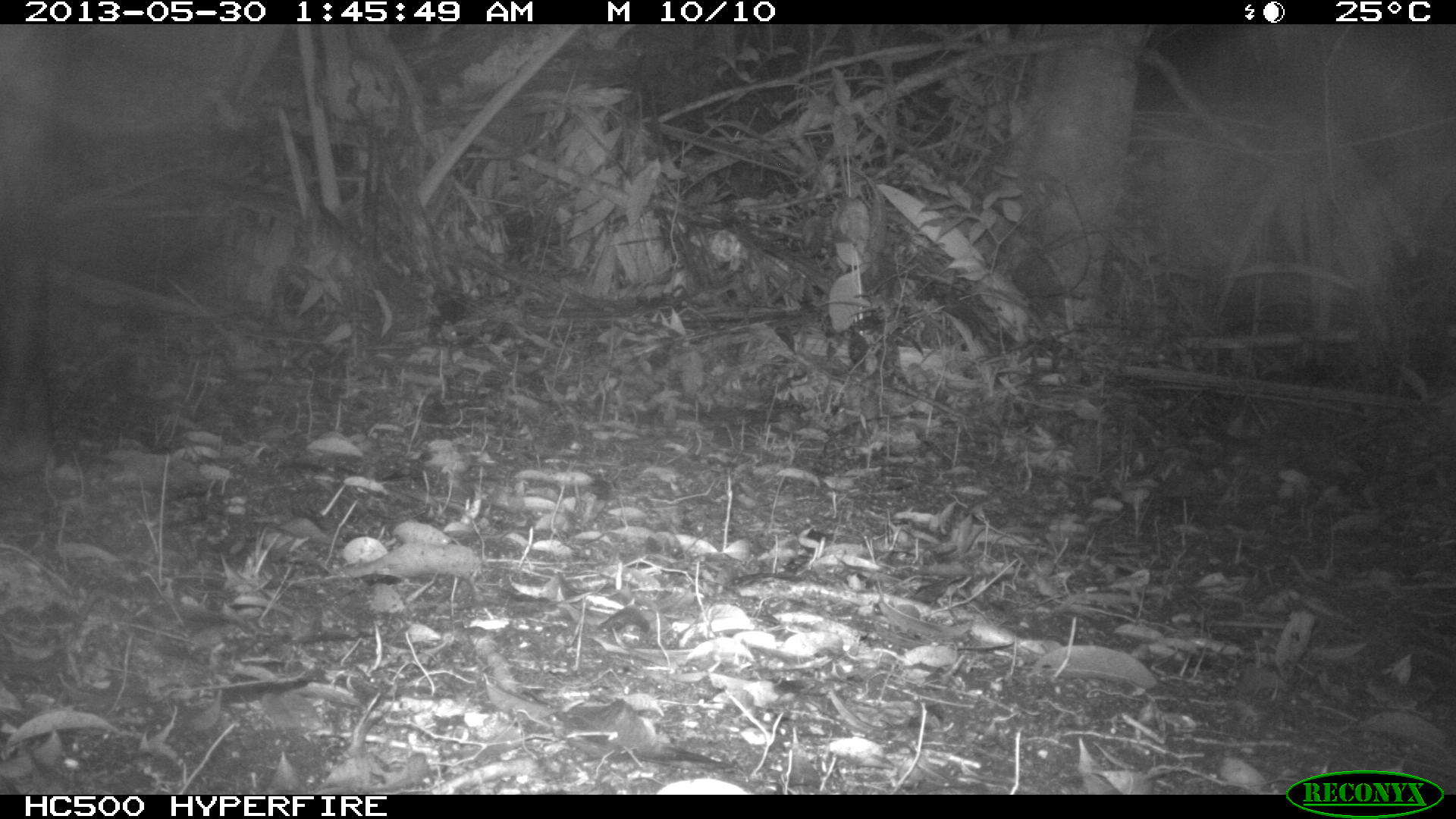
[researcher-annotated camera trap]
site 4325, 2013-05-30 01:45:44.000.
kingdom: Animalia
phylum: Chordata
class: Mammalia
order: Perissodactyla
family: Tapiridae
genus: Tapirus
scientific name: Tapirus bairdii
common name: baird's tapir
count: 1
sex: male